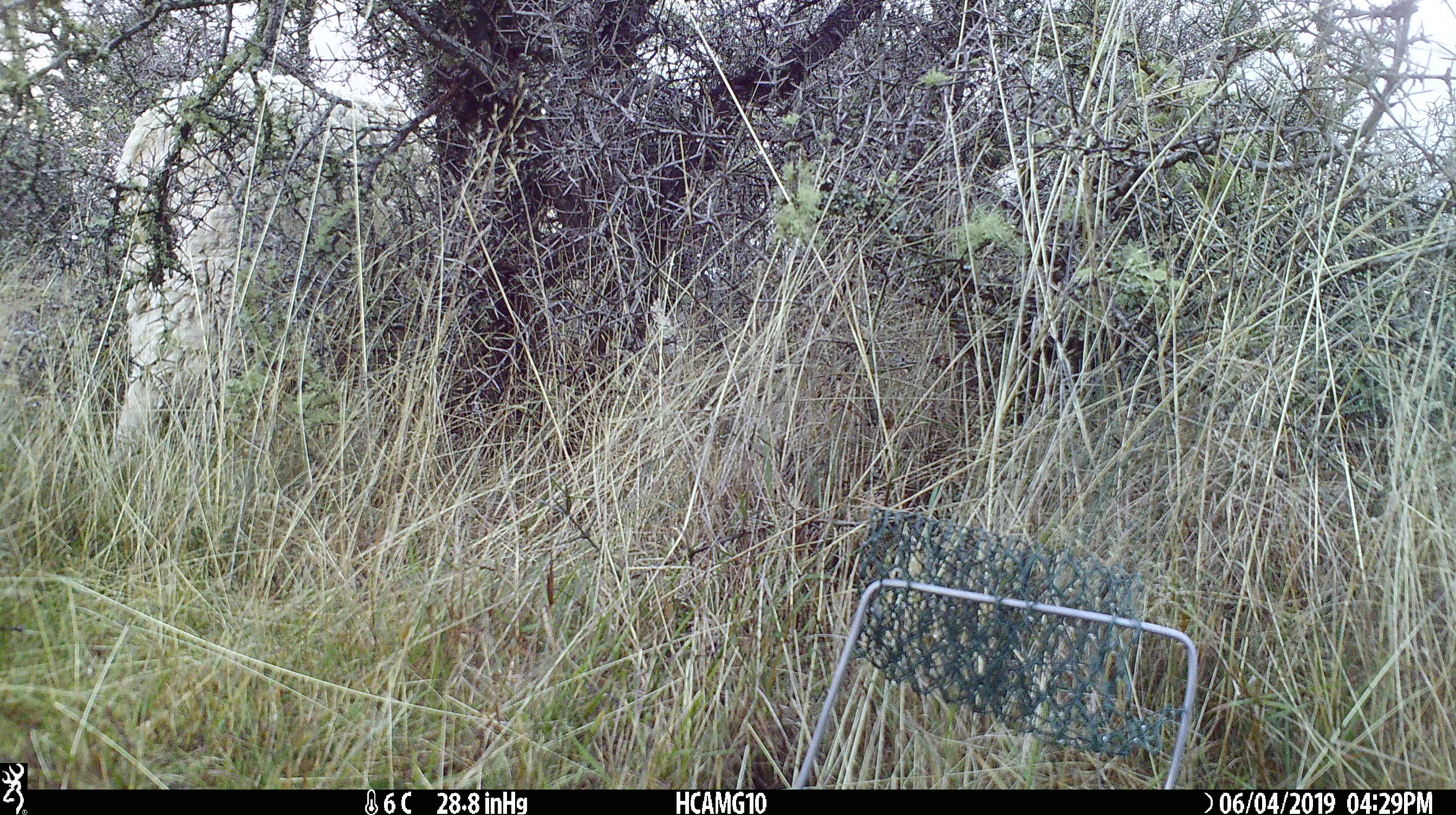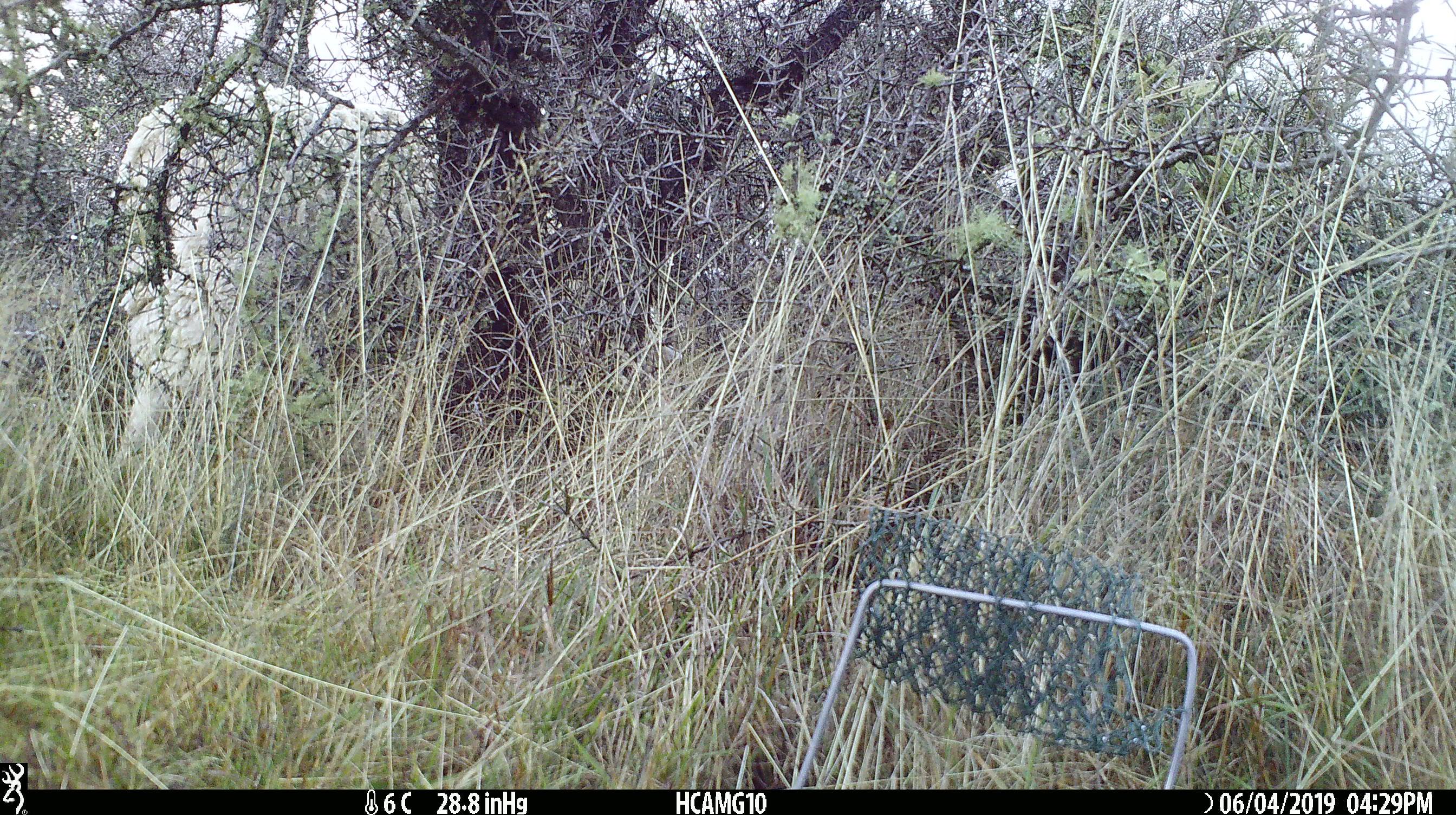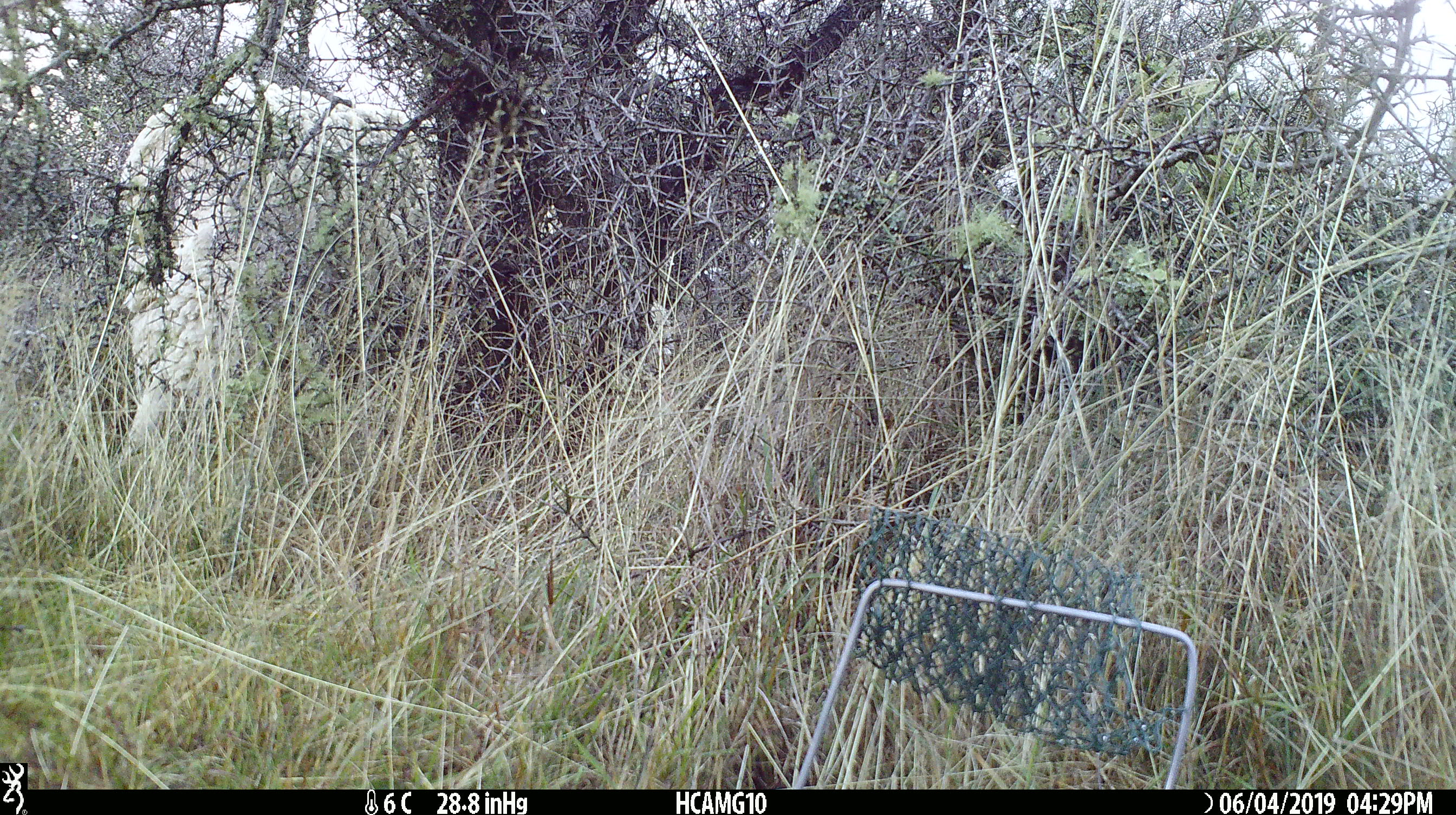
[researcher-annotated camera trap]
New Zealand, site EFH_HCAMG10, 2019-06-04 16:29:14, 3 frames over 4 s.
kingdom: Animalia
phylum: Chordata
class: Mammalia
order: Artiodactyla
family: Bovidae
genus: Ovis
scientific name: Ovis aries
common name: domestic sheep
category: sheep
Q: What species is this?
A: Sheep (domestic sheep) (Ovis aries).